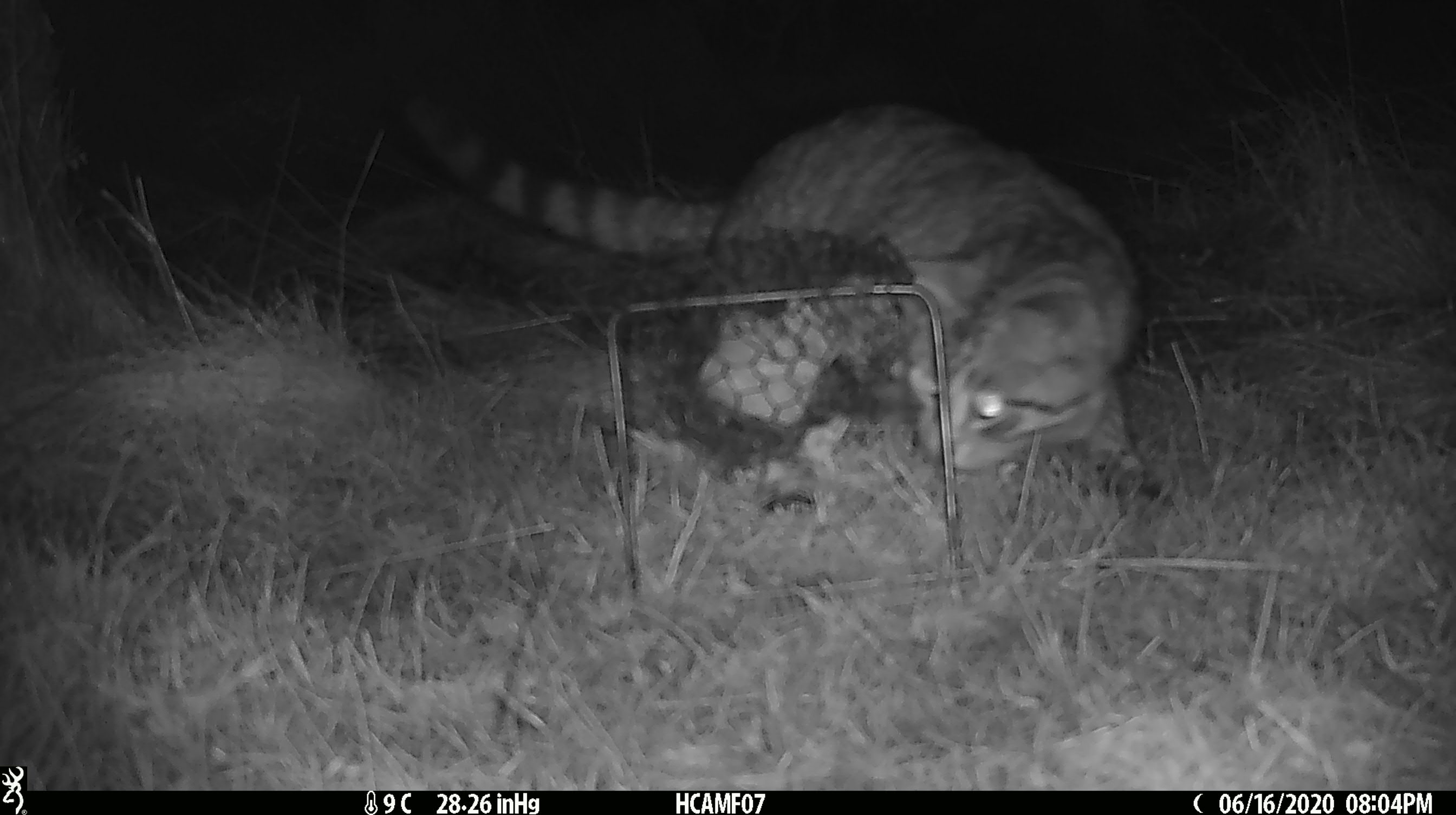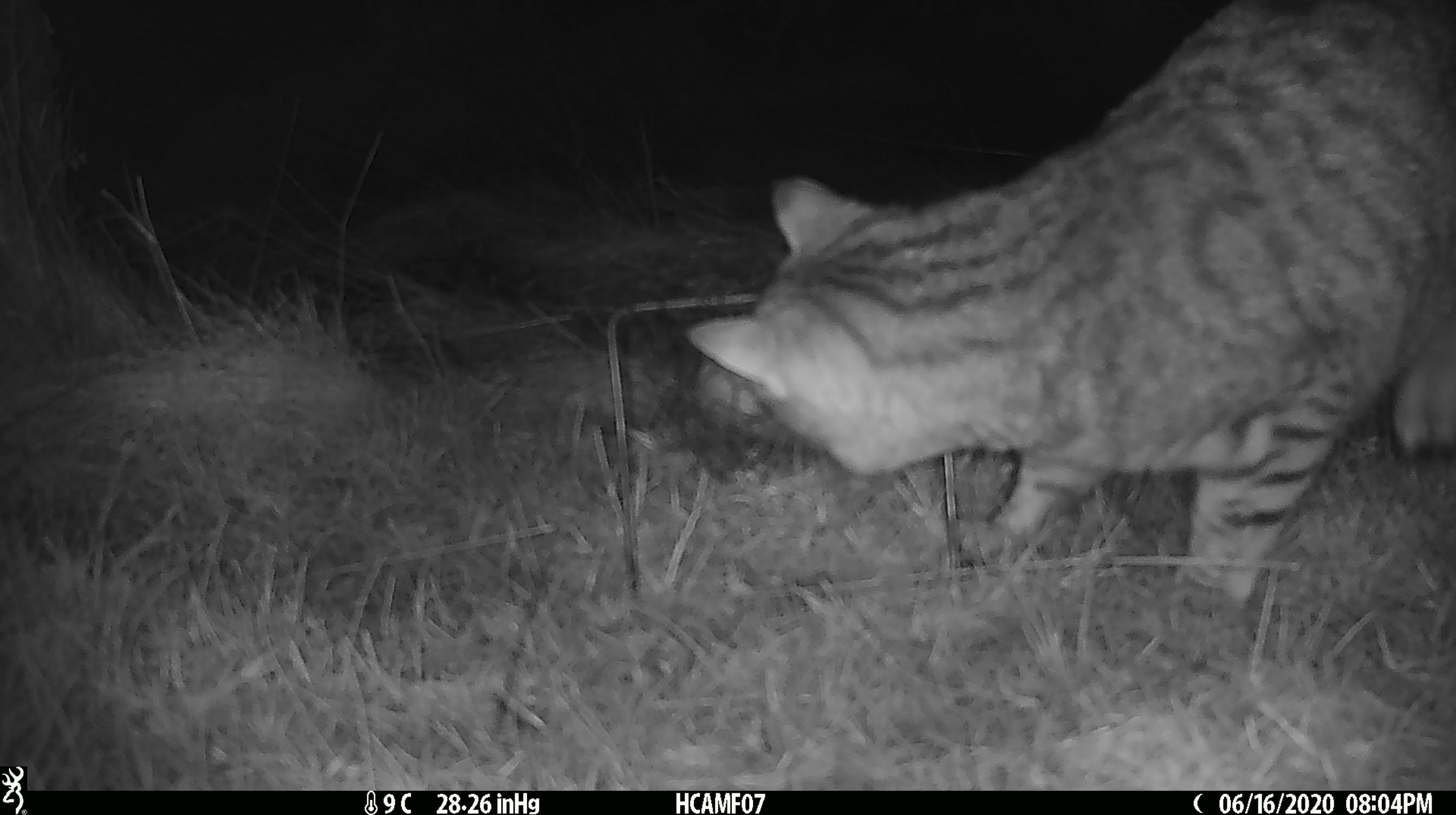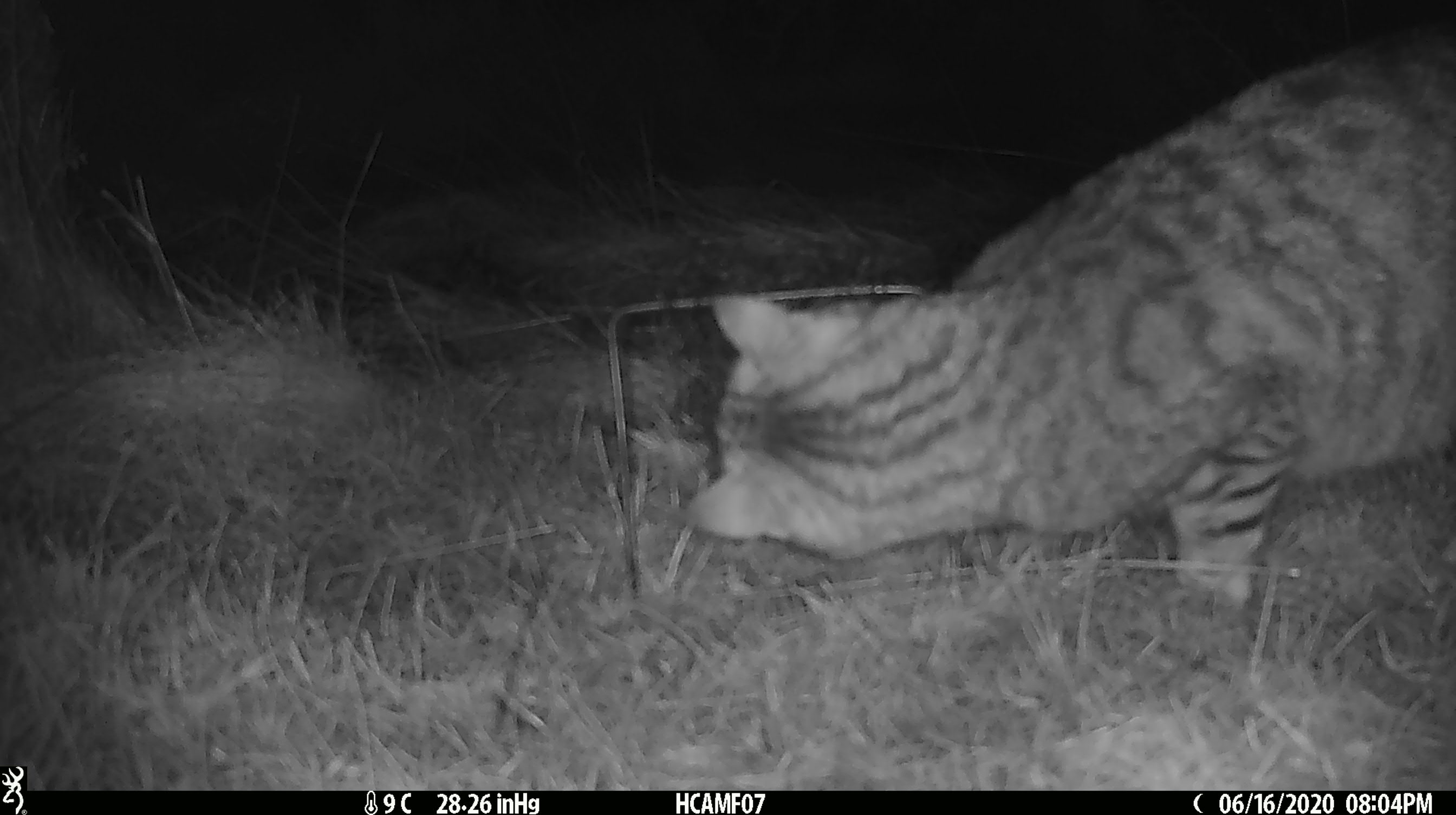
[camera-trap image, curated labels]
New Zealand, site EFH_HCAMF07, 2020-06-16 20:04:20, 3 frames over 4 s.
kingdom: Animalia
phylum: Chordata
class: Mammalia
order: Carnivora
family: Felidae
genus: Felis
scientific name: Felis catus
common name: domestic cat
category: cat